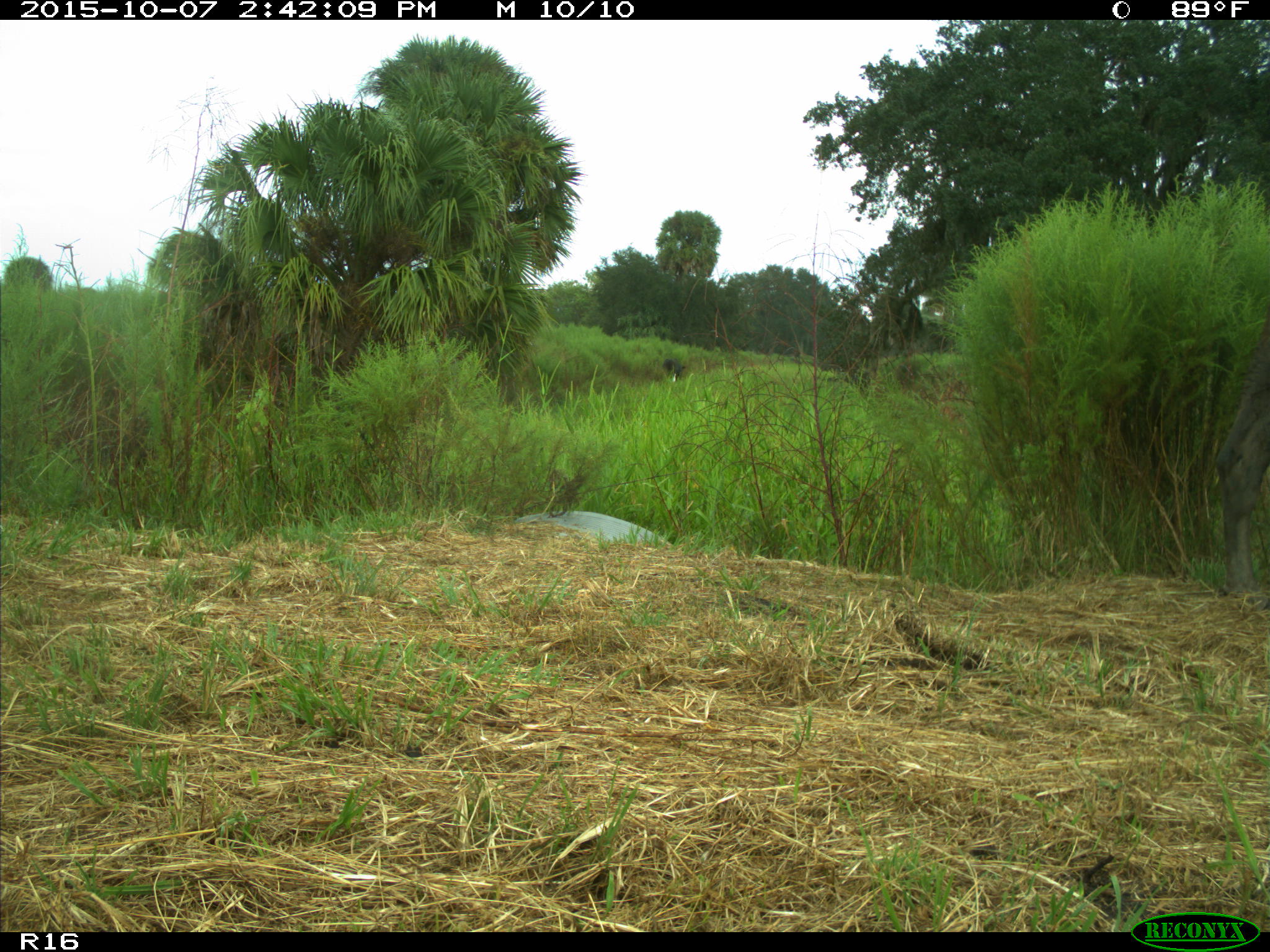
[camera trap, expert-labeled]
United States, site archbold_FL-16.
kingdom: Animalia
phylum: Chordata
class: Mammalia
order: Artiodactyla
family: Bovidae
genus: Bos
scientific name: Bos taurus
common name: domestic cow